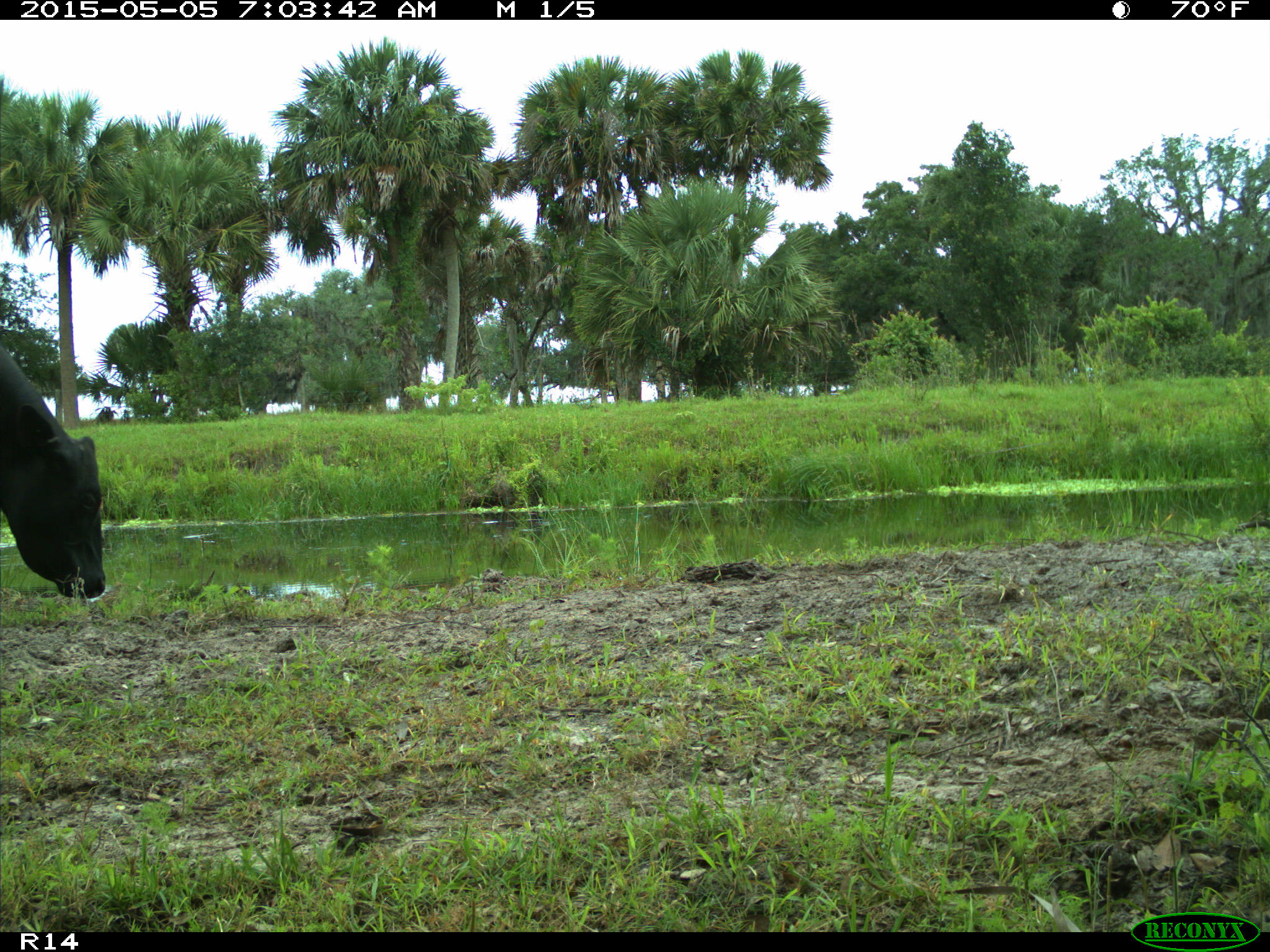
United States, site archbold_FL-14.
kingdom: Animalia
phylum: Chordata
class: Mammalia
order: Artiodactyla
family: Bovidae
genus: Bos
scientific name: Bos taurus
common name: domestic cow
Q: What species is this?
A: Bos taurus (domestic cow).